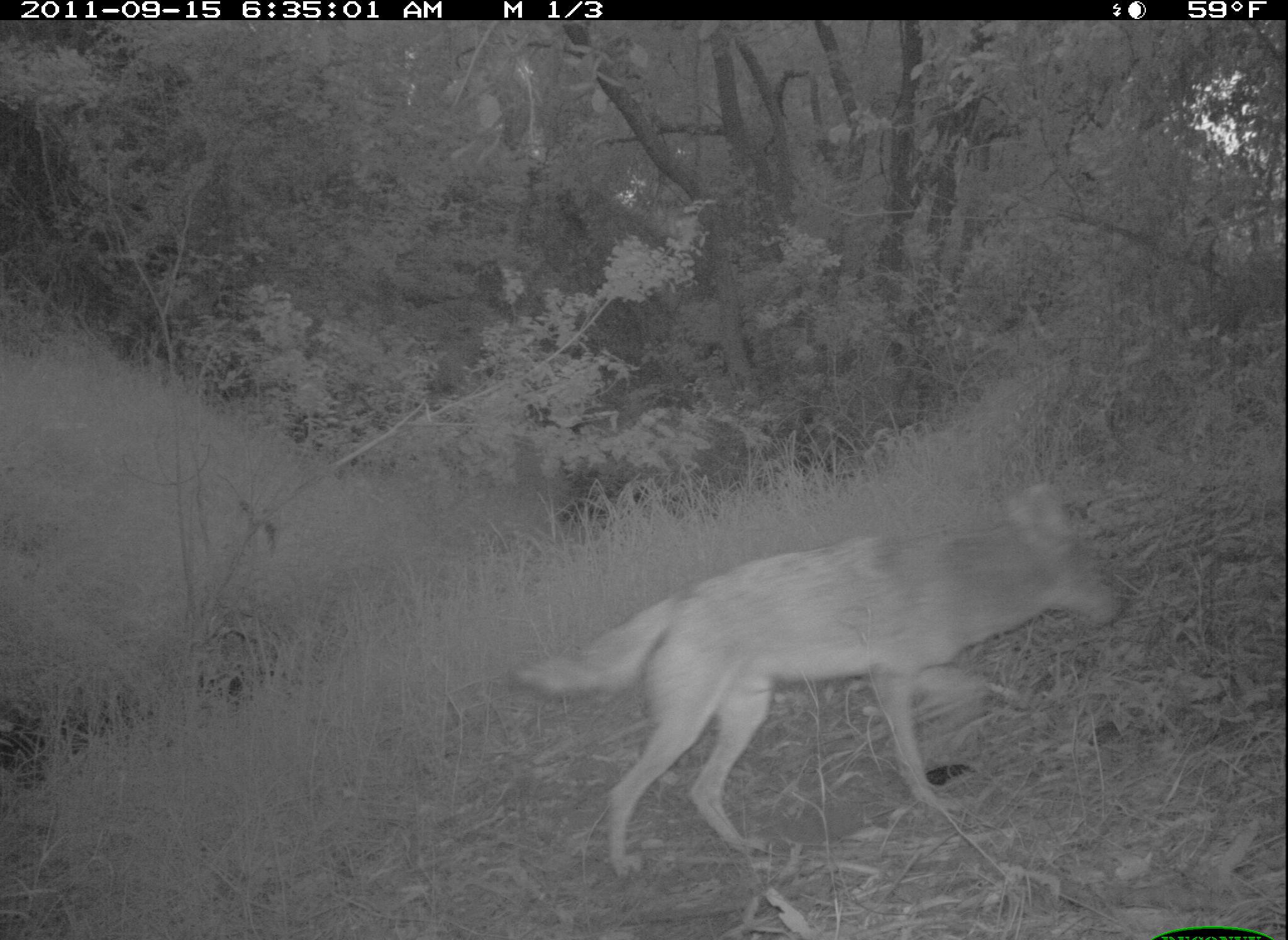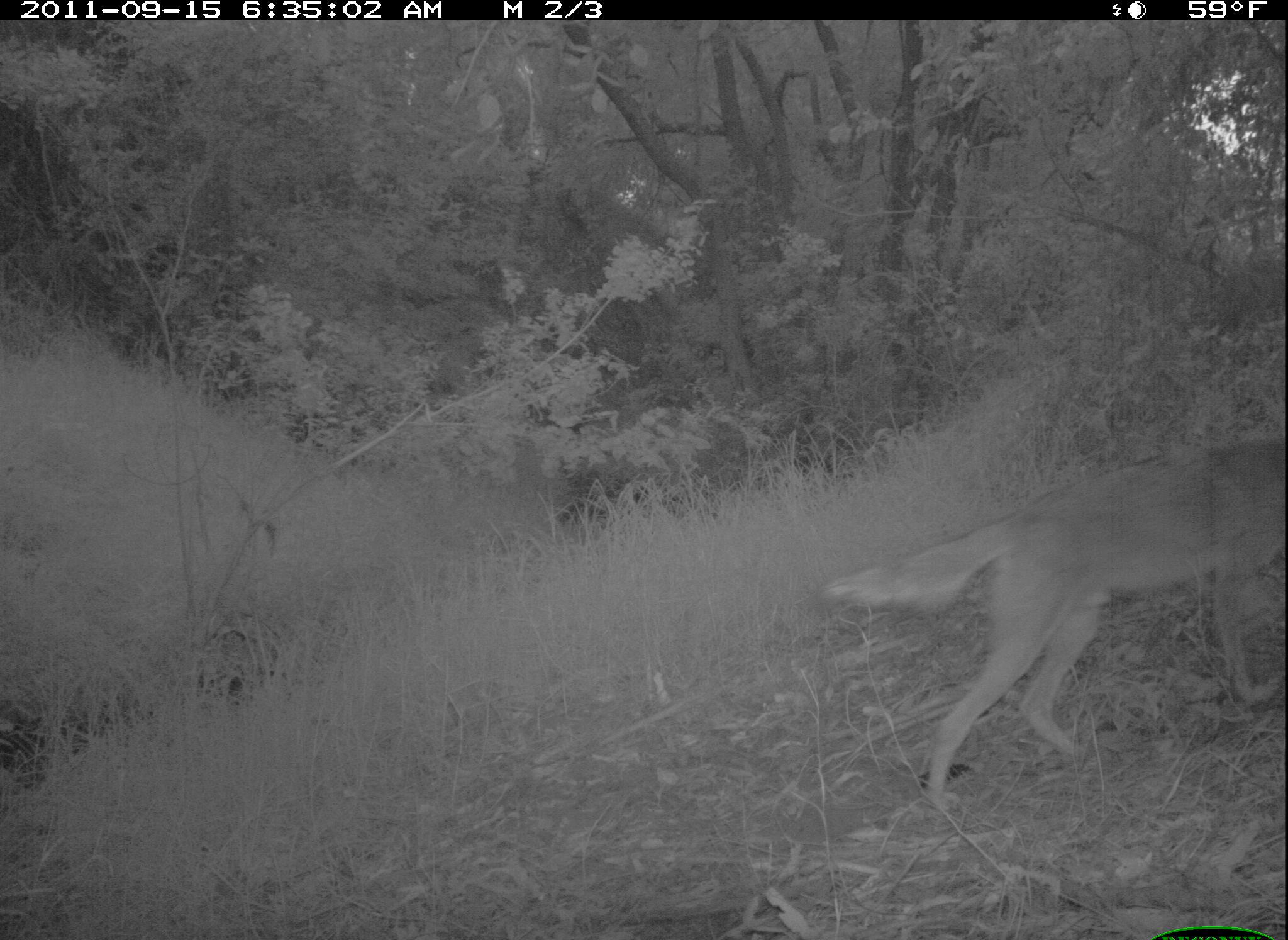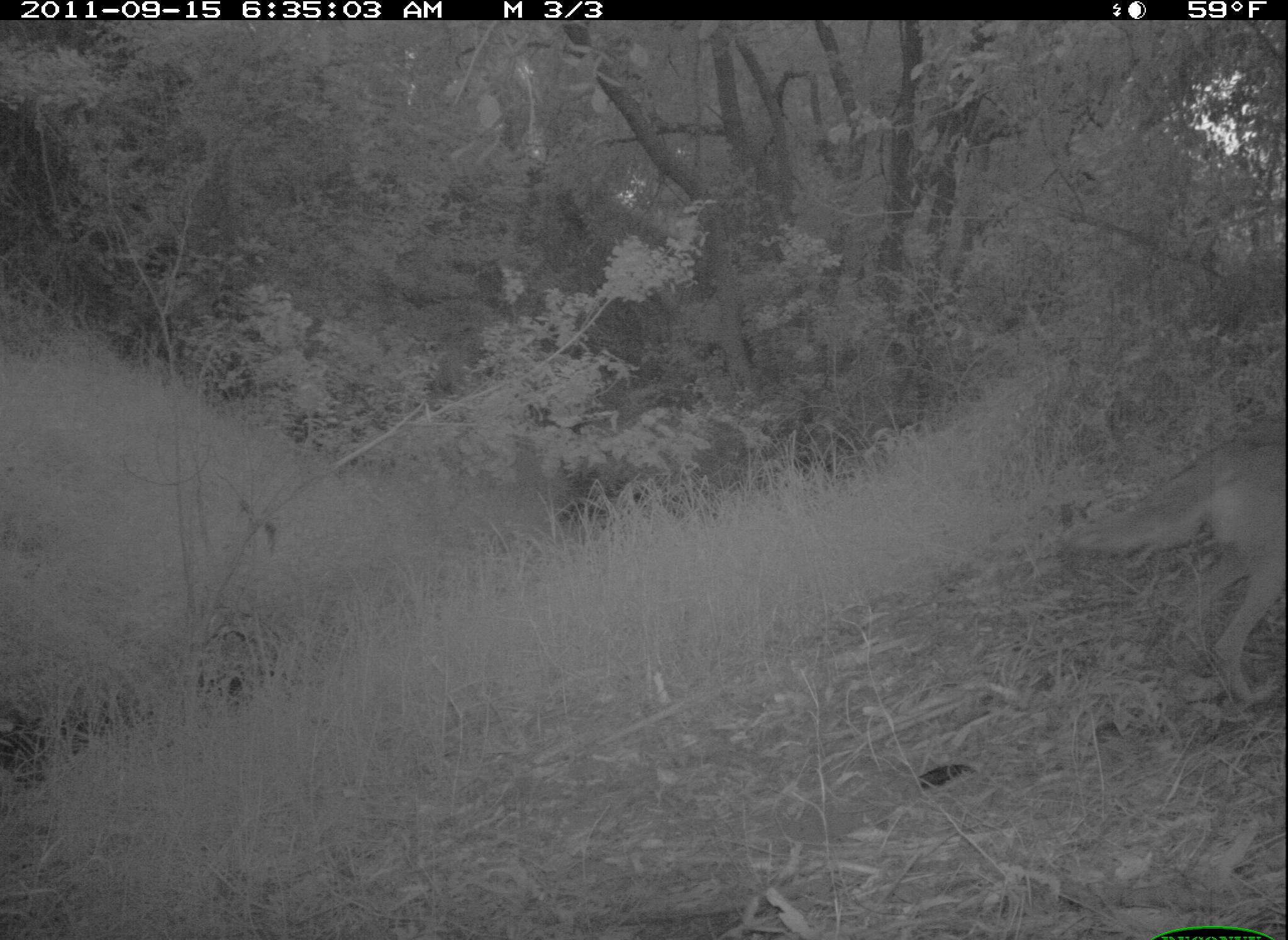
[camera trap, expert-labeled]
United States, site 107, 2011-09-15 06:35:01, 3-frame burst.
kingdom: Animalia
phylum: Chordata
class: Mammalia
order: Carnivora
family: Canidae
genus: Canis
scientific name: Canis latrans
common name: coyote